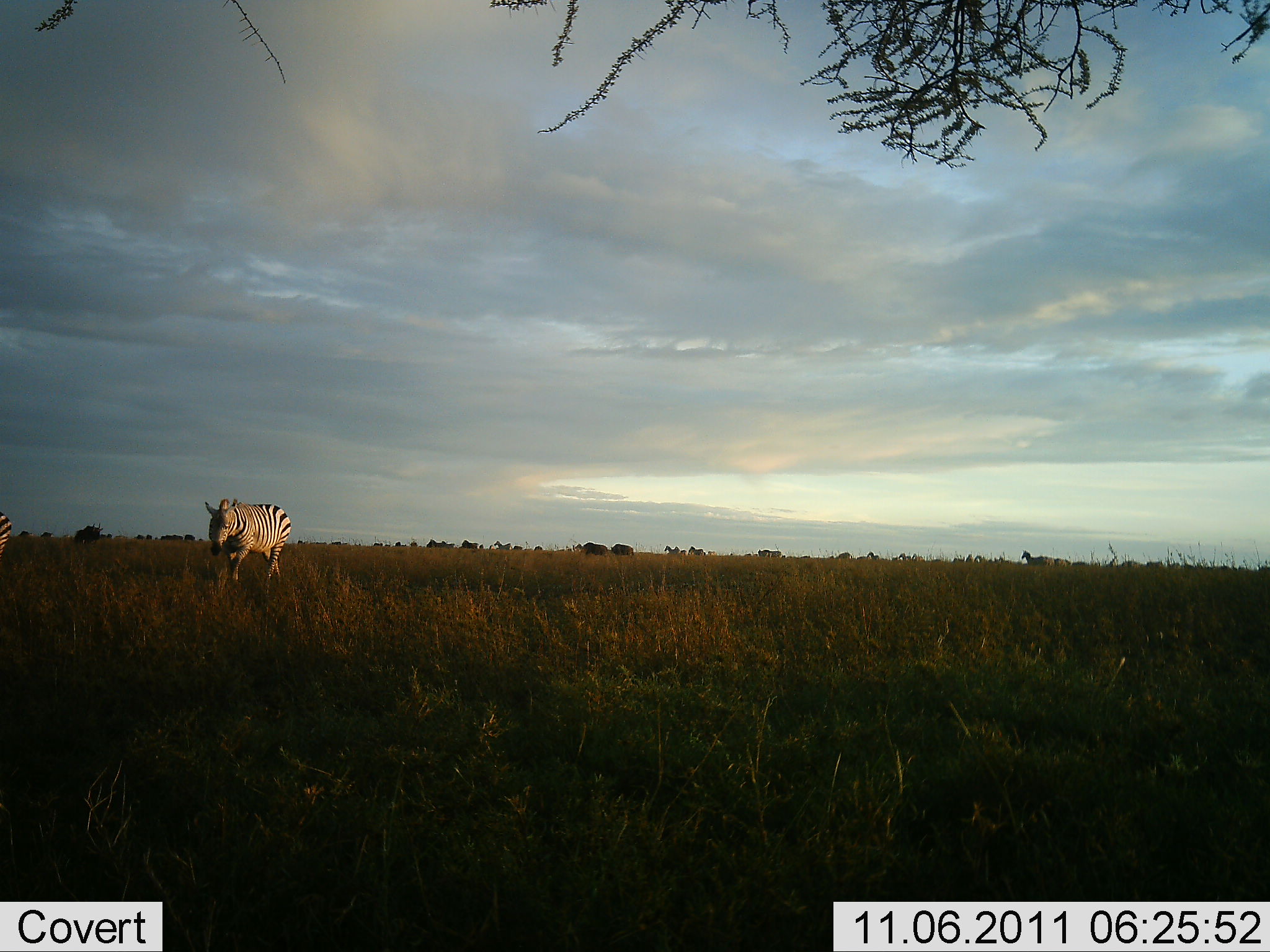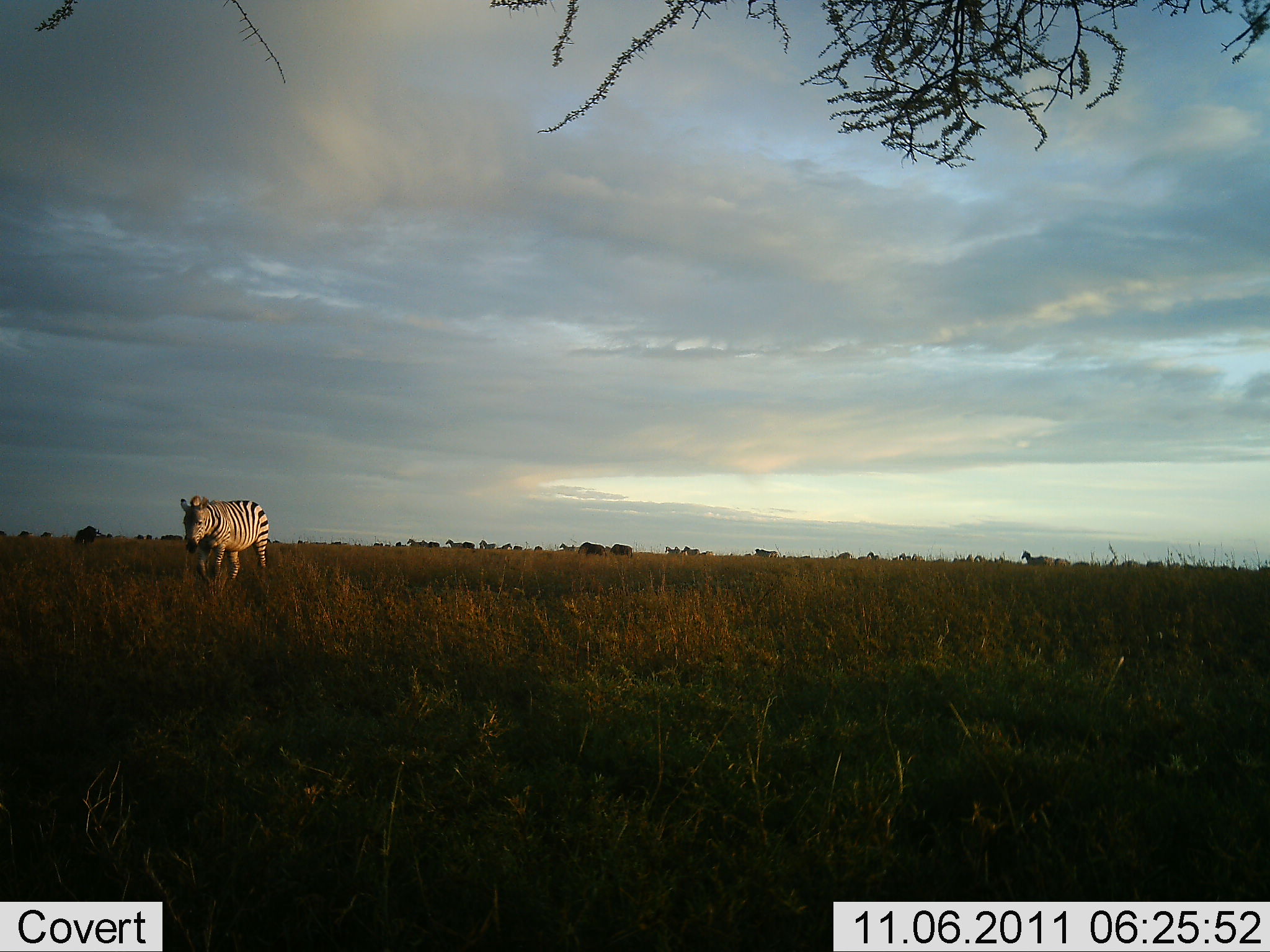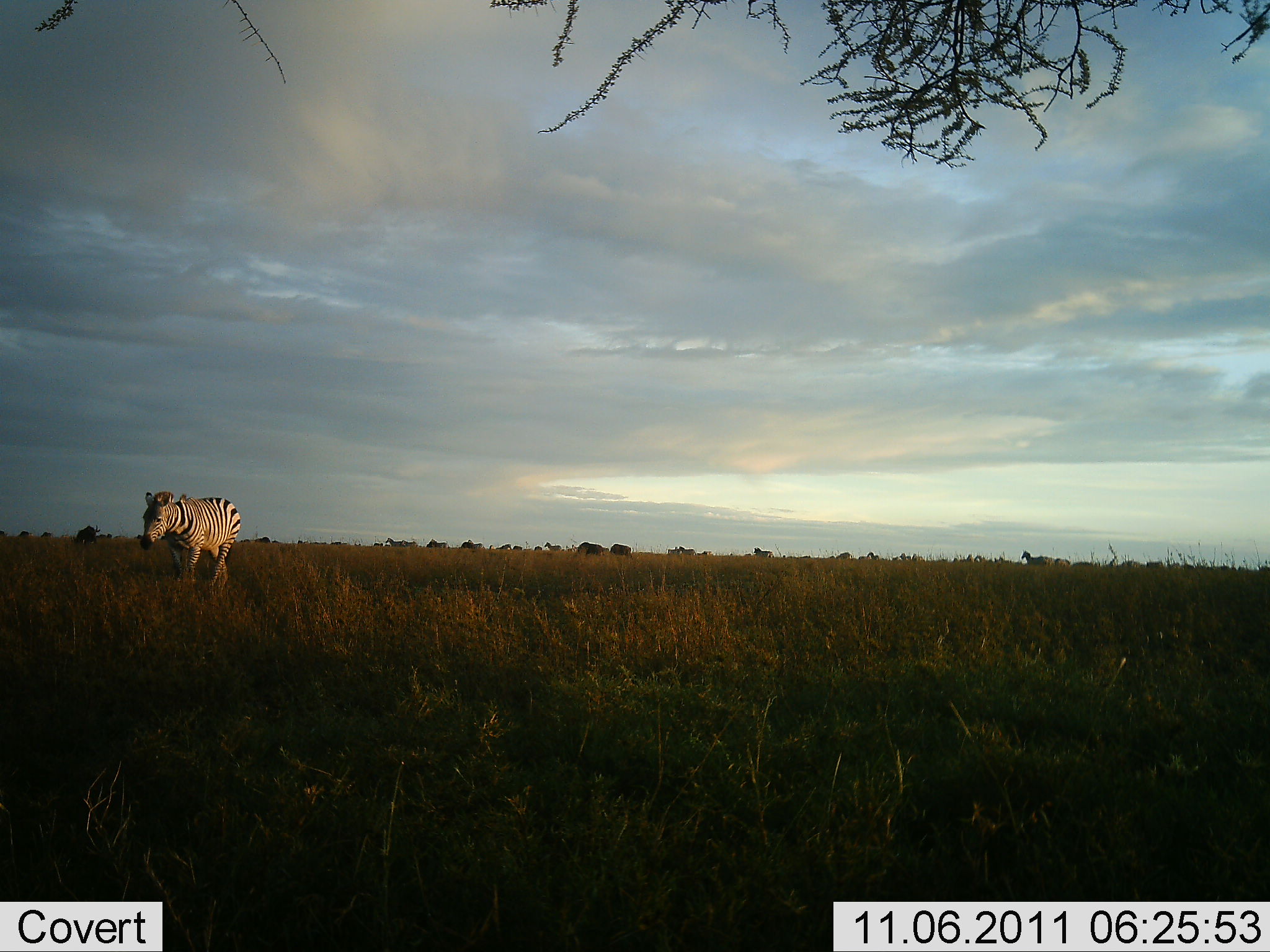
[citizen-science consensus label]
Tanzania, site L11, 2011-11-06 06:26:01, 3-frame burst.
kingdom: Animalia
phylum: Chordata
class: Mammalia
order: Perissodactyla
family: Equidae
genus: Equus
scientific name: Equus quagga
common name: plains zebra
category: zebra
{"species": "zebra (plains zebra) (Equus quagga)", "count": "2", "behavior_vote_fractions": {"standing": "12%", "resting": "0%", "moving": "94%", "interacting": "0%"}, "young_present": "0%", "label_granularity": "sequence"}